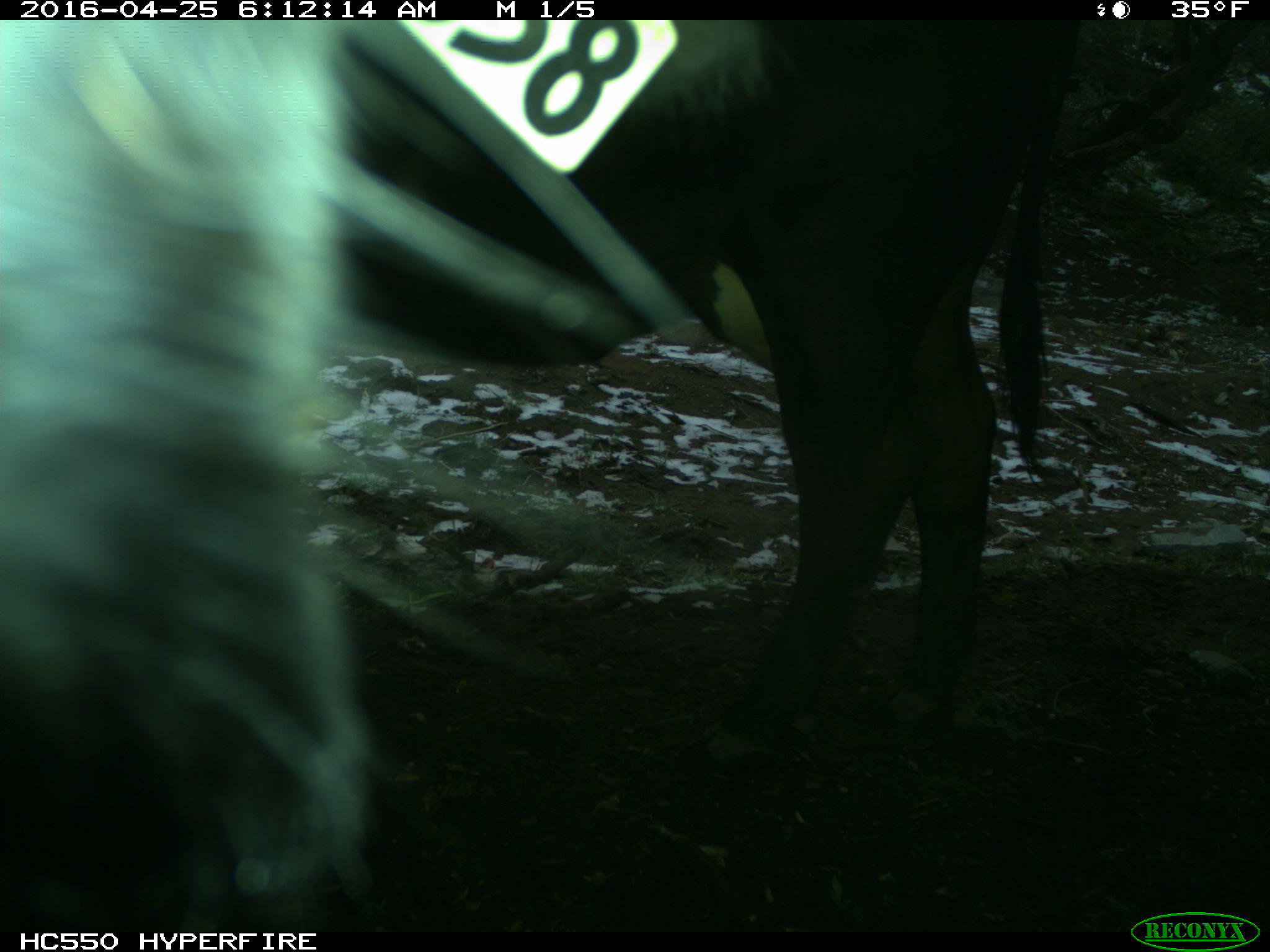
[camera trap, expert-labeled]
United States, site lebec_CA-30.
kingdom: Animalia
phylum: Chordata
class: Mammalia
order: Artiodactyla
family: Bovidae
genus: Bos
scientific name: Bos taurus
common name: domestic cow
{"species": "Bos taurus (domestic cow)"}